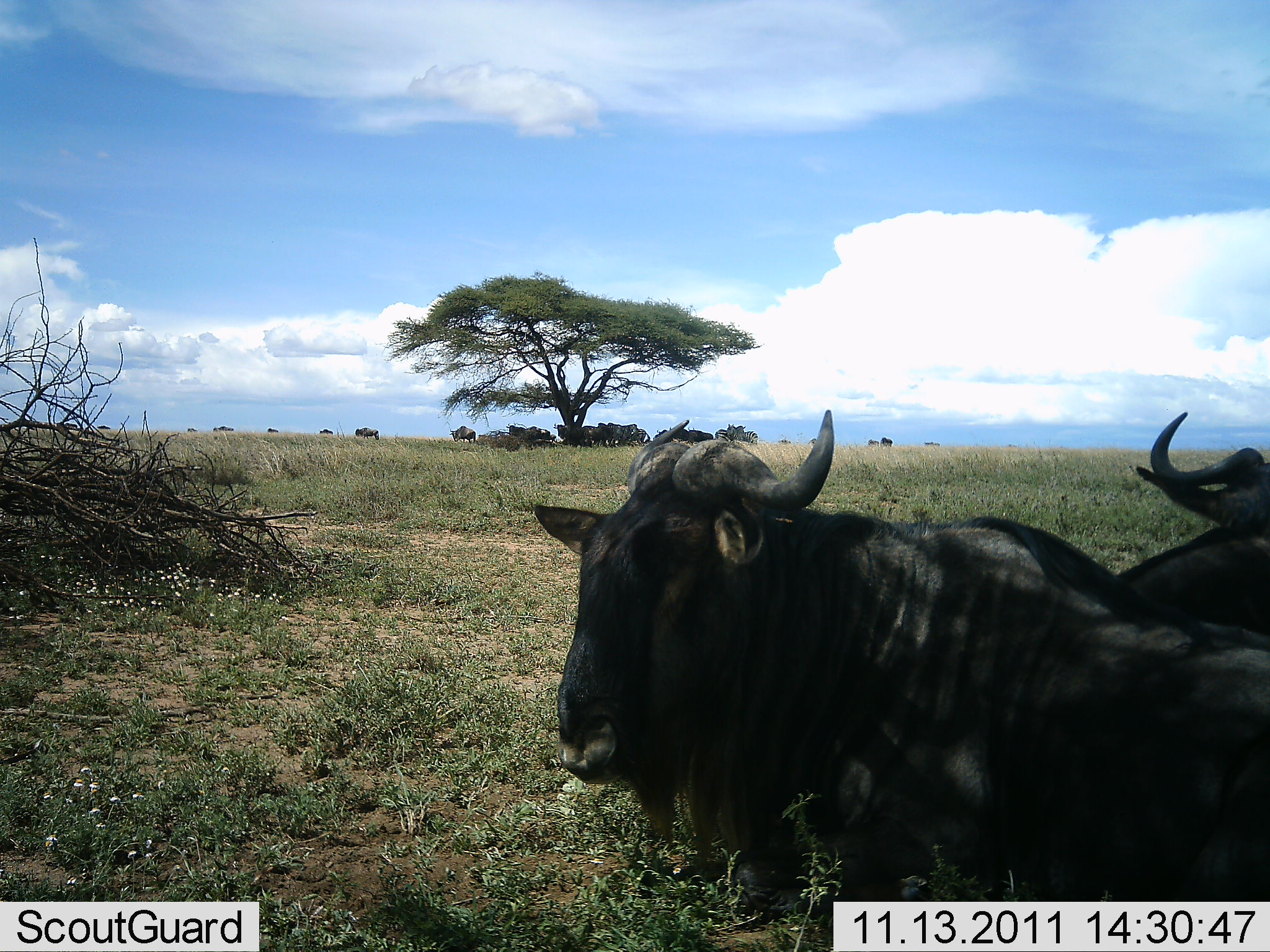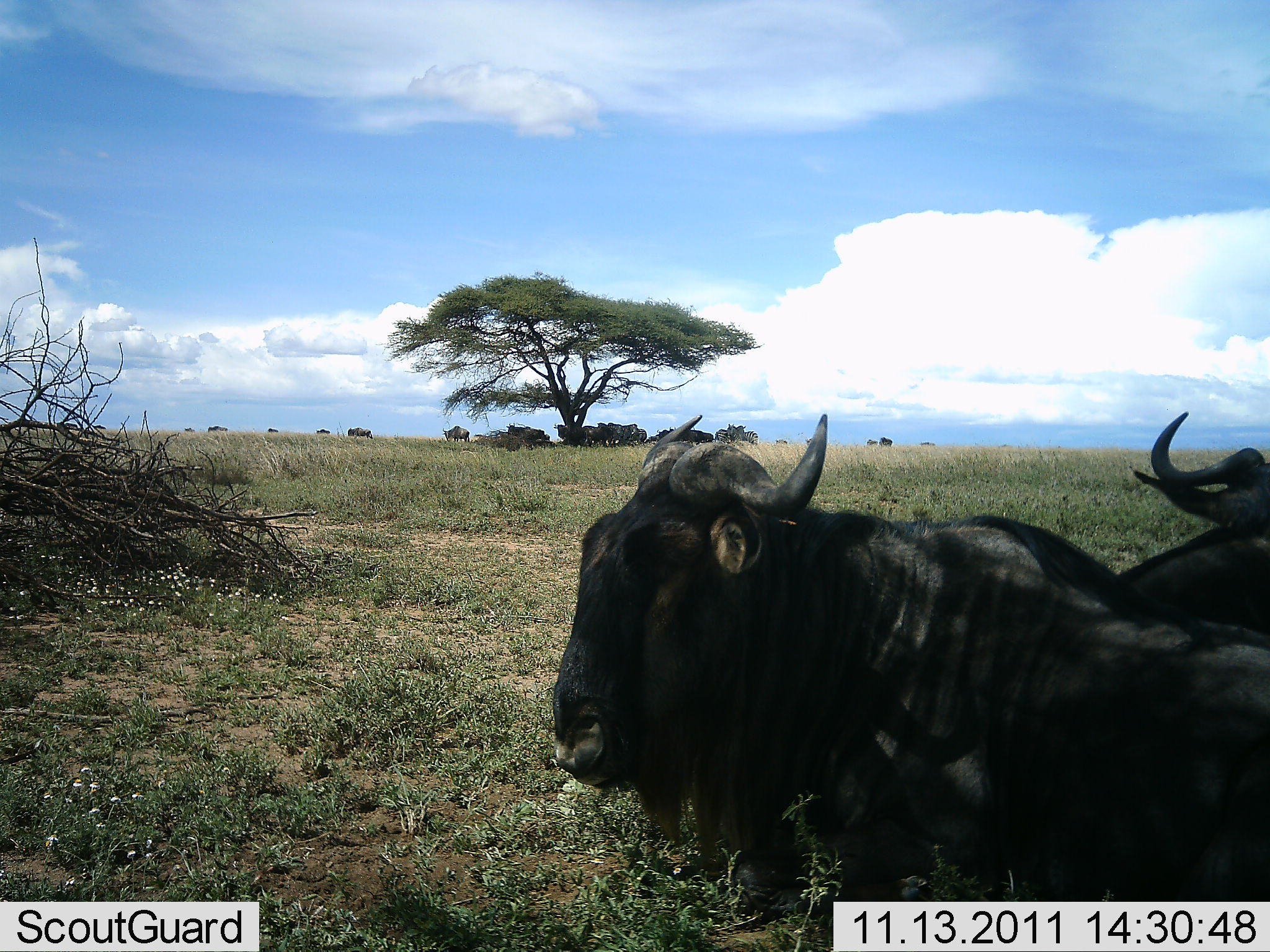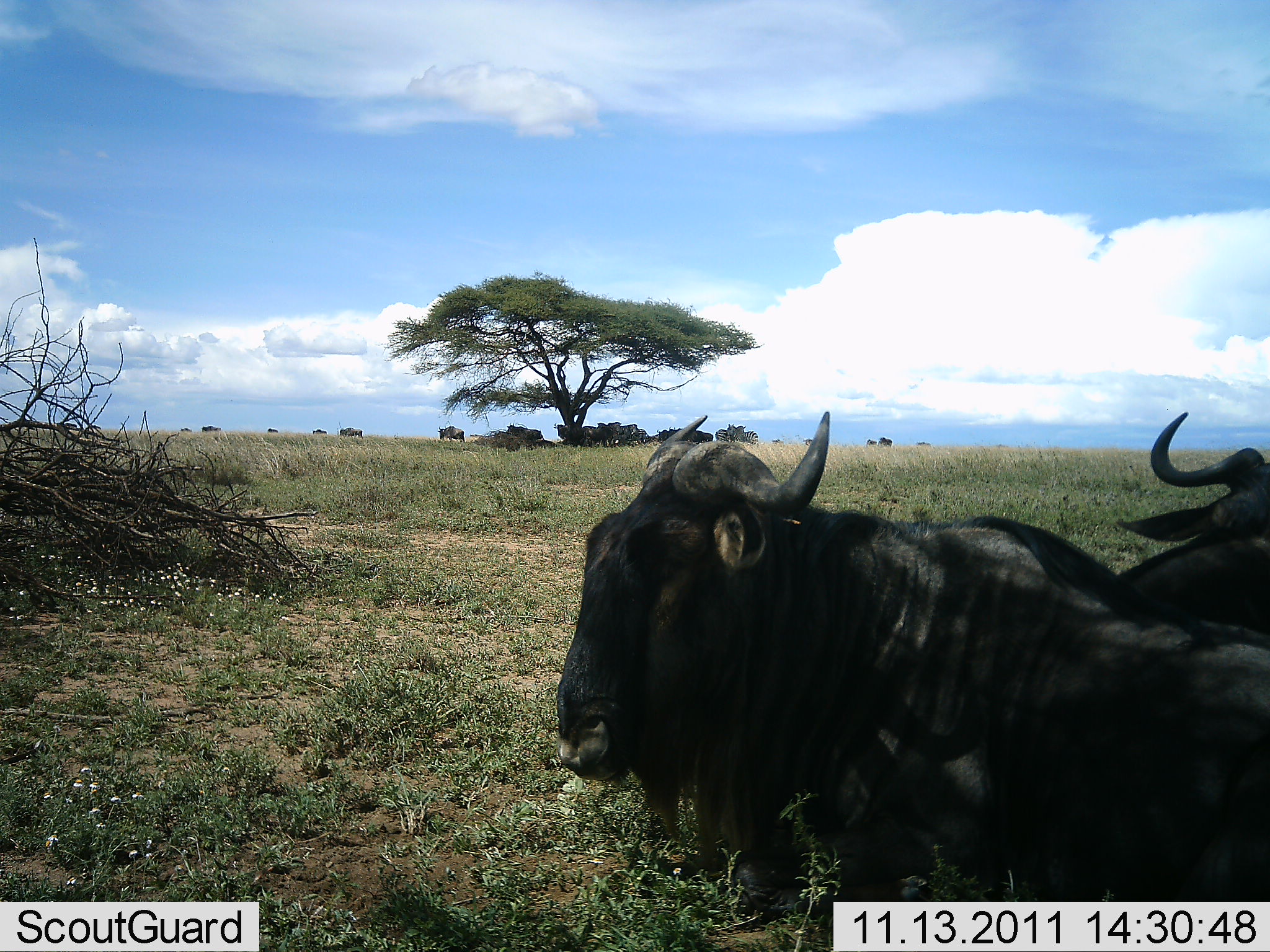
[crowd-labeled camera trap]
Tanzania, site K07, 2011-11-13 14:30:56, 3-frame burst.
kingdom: Animalia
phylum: Chordata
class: Mammalia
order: Artiodactyla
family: Bovidae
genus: Connochaetes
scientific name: Connochaetes taurinus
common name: blue wildebeest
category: wildebeest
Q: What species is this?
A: Wildebeest (blue wildebeest) (Connochaetes taurinus).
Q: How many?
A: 11-50.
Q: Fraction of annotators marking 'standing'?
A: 46%.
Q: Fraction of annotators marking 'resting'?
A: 100%.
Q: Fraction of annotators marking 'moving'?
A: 46%.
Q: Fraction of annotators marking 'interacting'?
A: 0%.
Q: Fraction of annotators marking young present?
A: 0%.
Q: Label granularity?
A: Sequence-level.